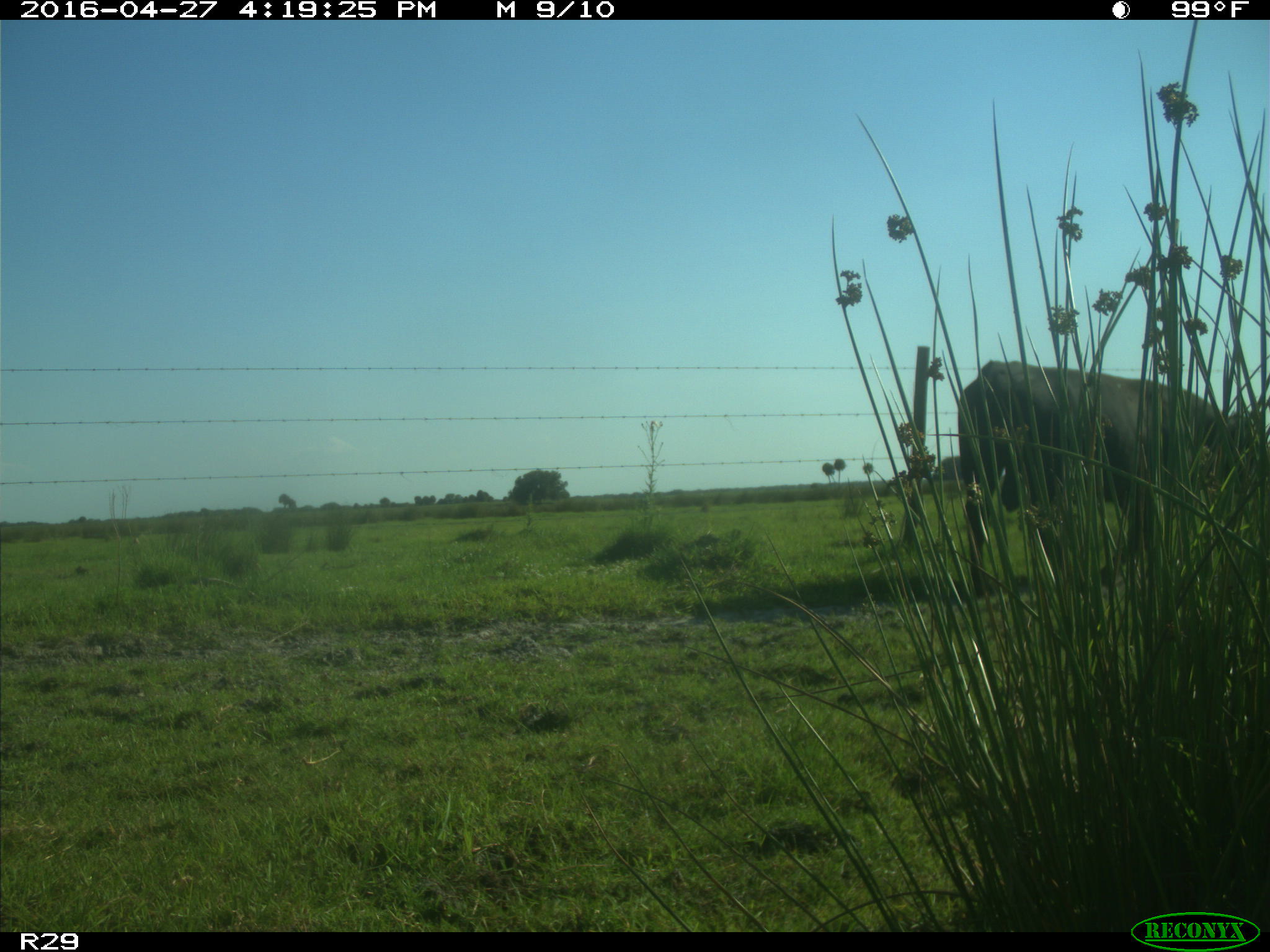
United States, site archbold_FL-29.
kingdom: Animalia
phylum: Chordata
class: Mammalia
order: Artiodactyla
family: Bovidae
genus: Bos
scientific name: Bos taurus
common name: domestic cow